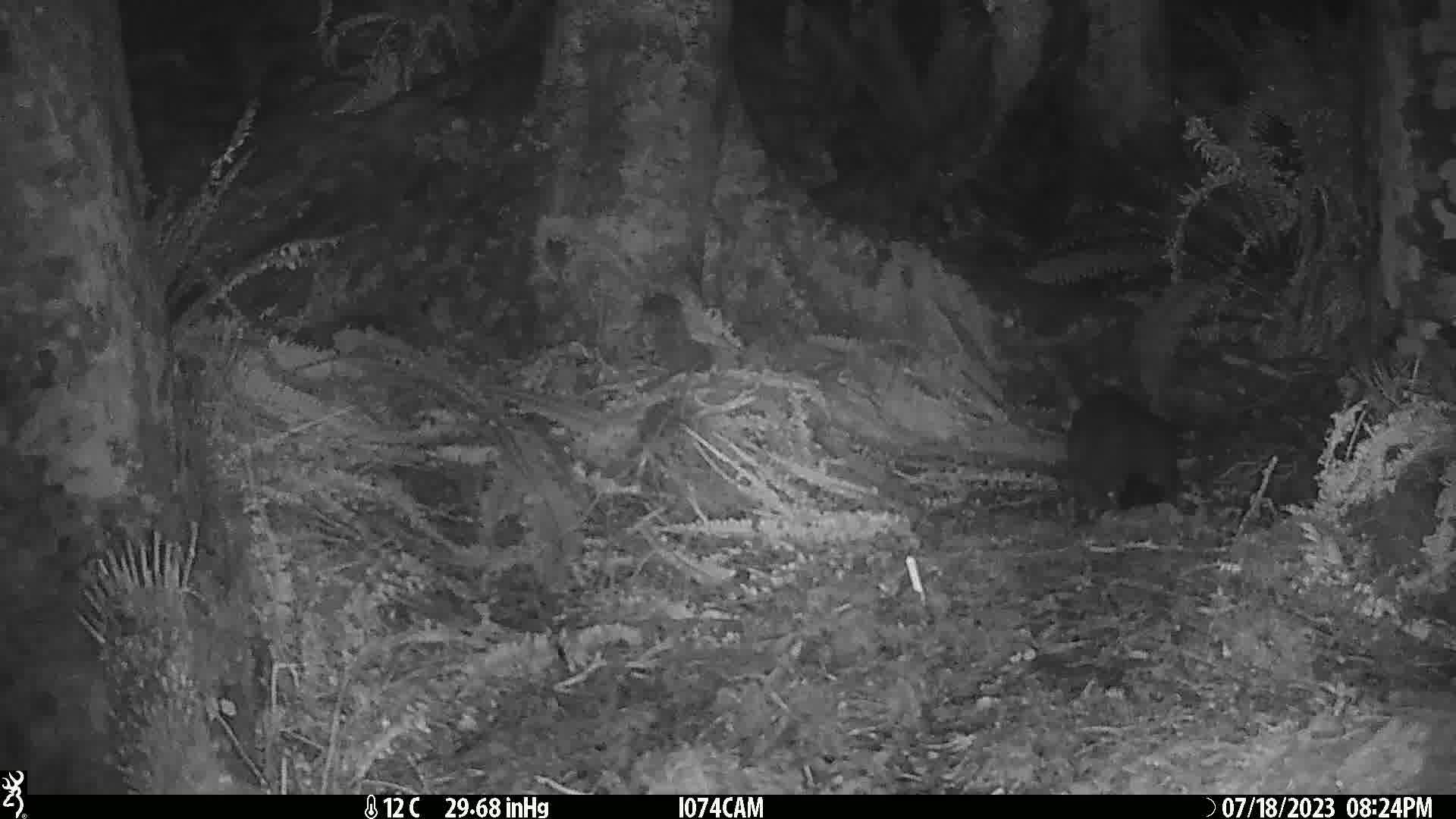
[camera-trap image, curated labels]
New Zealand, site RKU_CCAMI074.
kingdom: Animalia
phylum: Chordata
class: Mammalia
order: Diprotodontia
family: Phalangeridae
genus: Trichosurus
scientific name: Trichosurus vulpecula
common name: common brushtail possum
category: possum